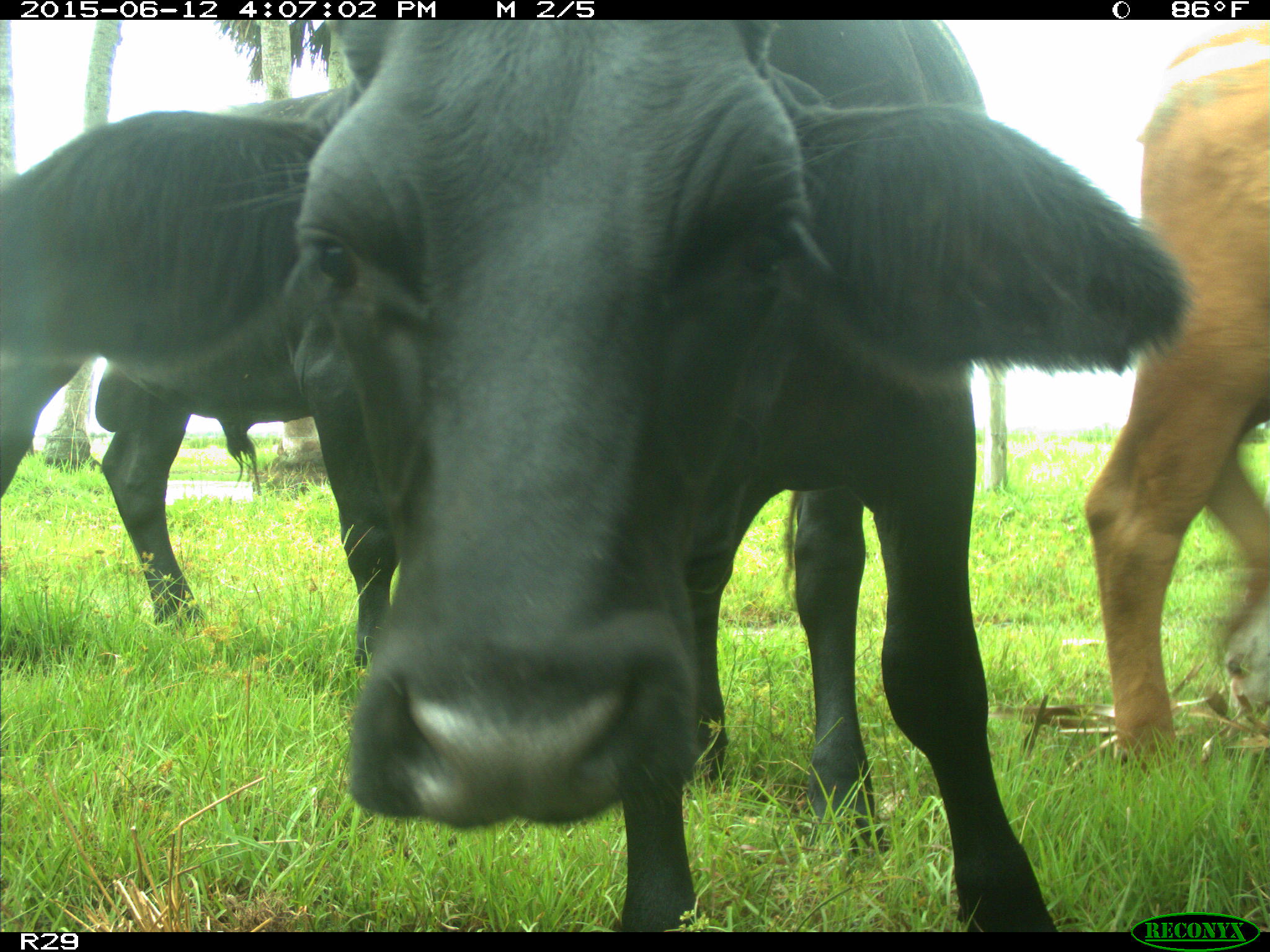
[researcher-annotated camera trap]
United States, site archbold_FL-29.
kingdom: Animalia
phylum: Chordata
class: Mammalia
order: Artiodactyla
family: Bovidae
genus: Bos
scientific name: Bos taurus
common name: domestic cow